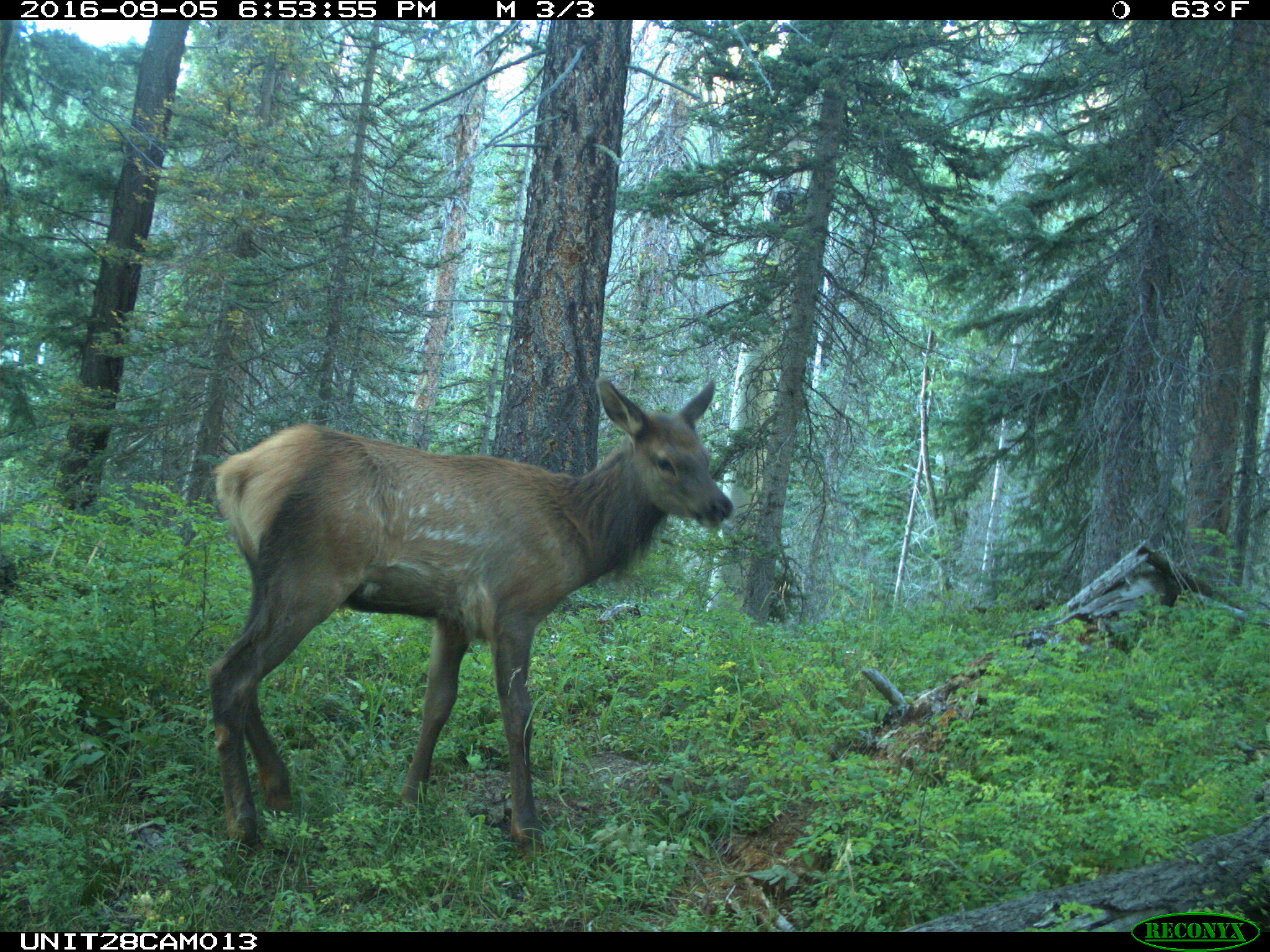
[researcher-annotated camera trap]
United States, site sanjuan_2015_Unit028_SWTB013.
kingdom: Animalia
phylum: Chordata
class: Mammalia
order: Artiodactyla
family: Cervidae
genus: Cervus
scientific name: Cervus elaphus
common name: red deer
Cervus elaphus (red deer).